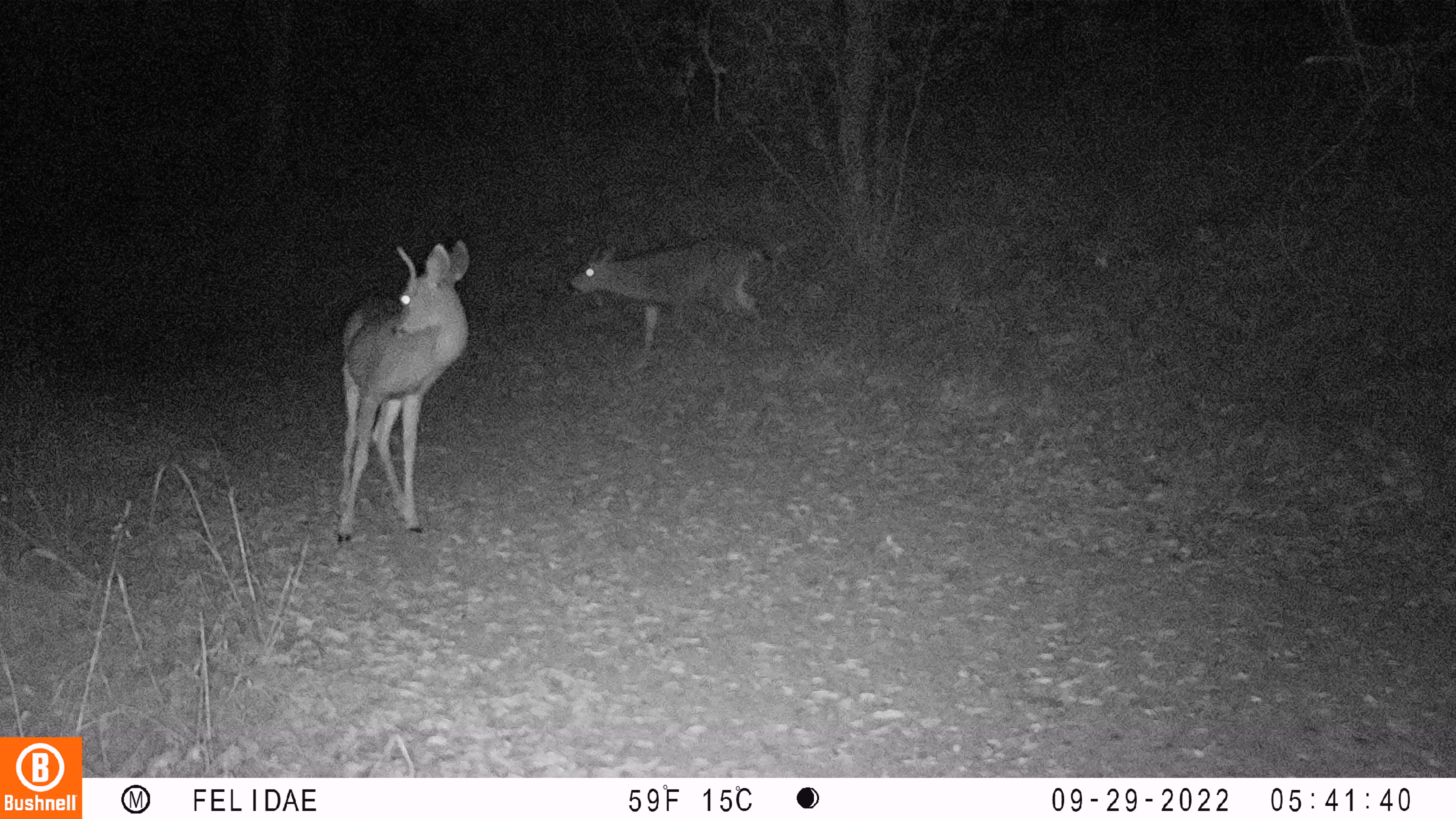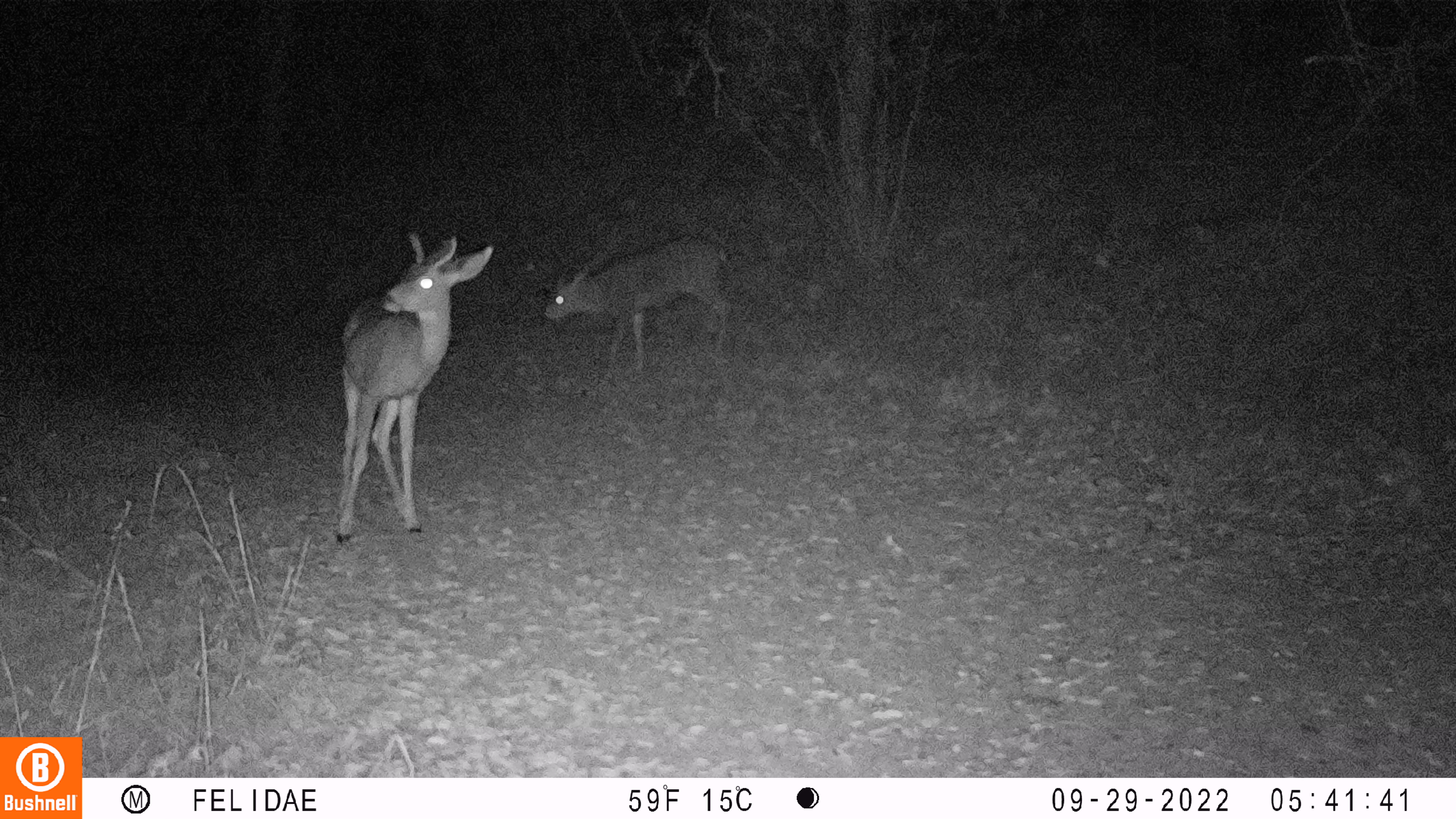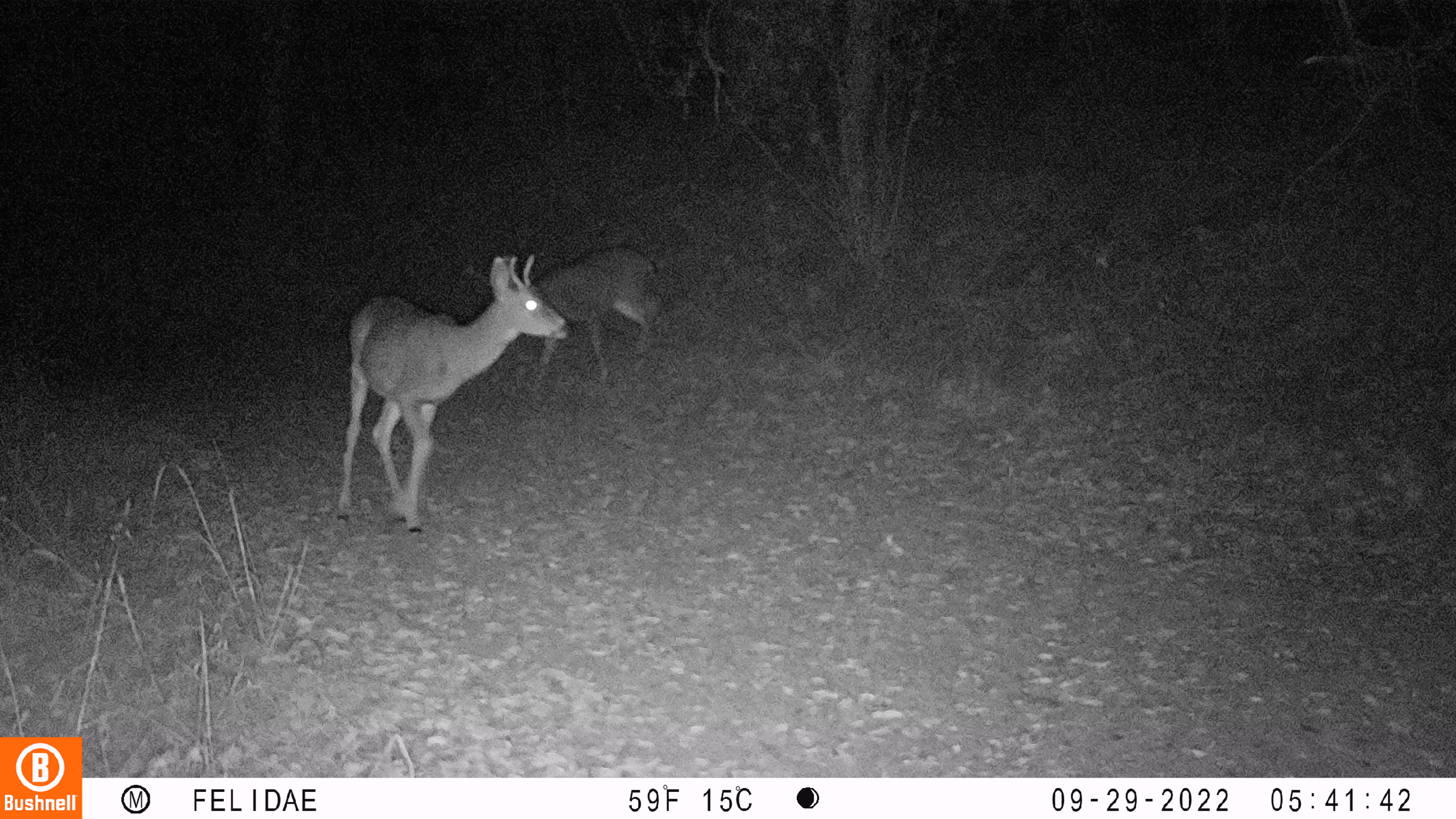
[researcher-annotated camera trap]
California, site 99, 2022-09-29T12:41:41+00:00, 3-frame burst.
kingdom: Animalia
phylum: Chordata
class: Mammalia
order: Artiodactyla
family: Cervidae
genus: Odocoileus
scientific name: Odocoileus hemionus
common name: mule deer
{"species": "mule deer (Odocoileus hemionus)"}